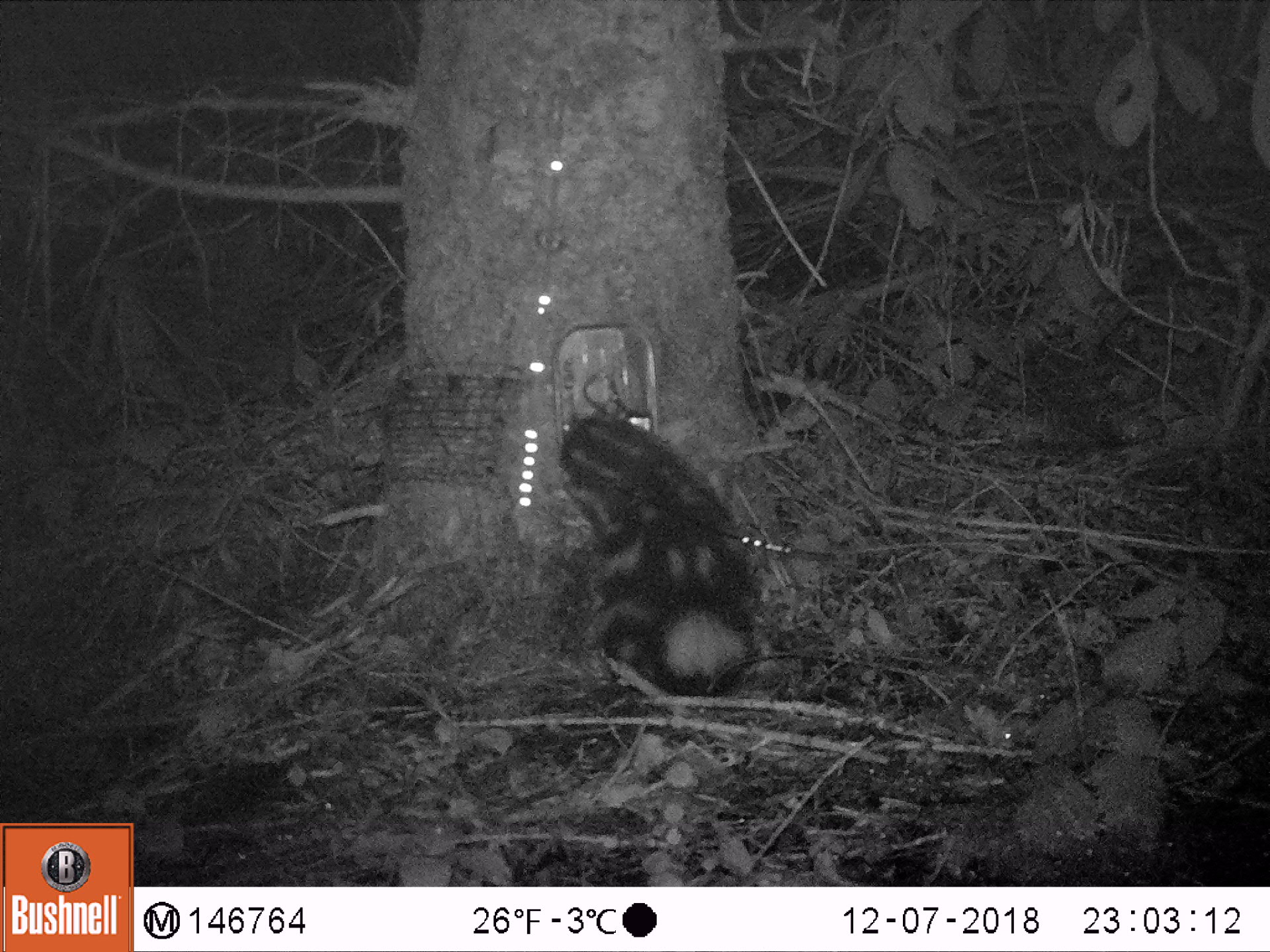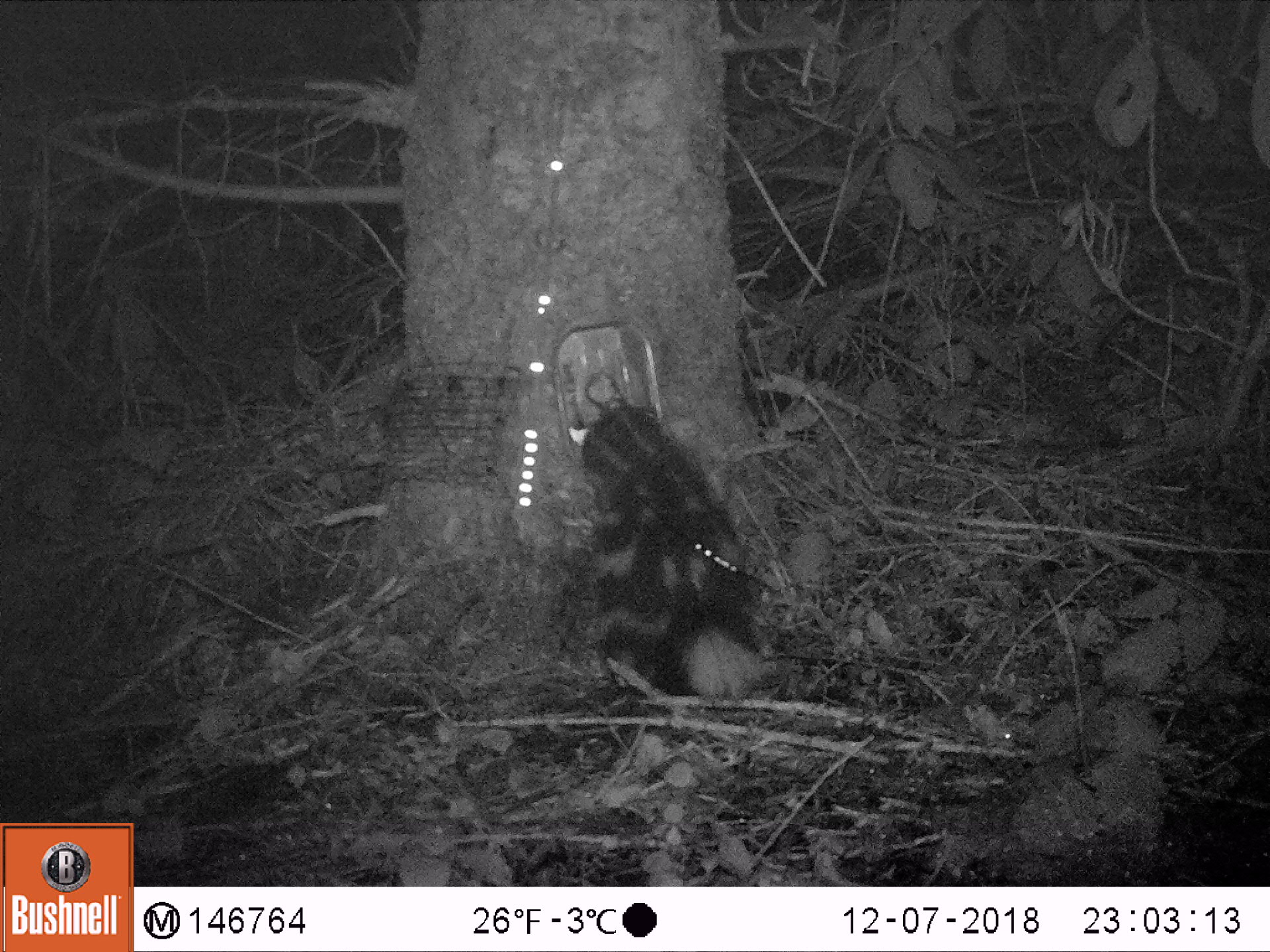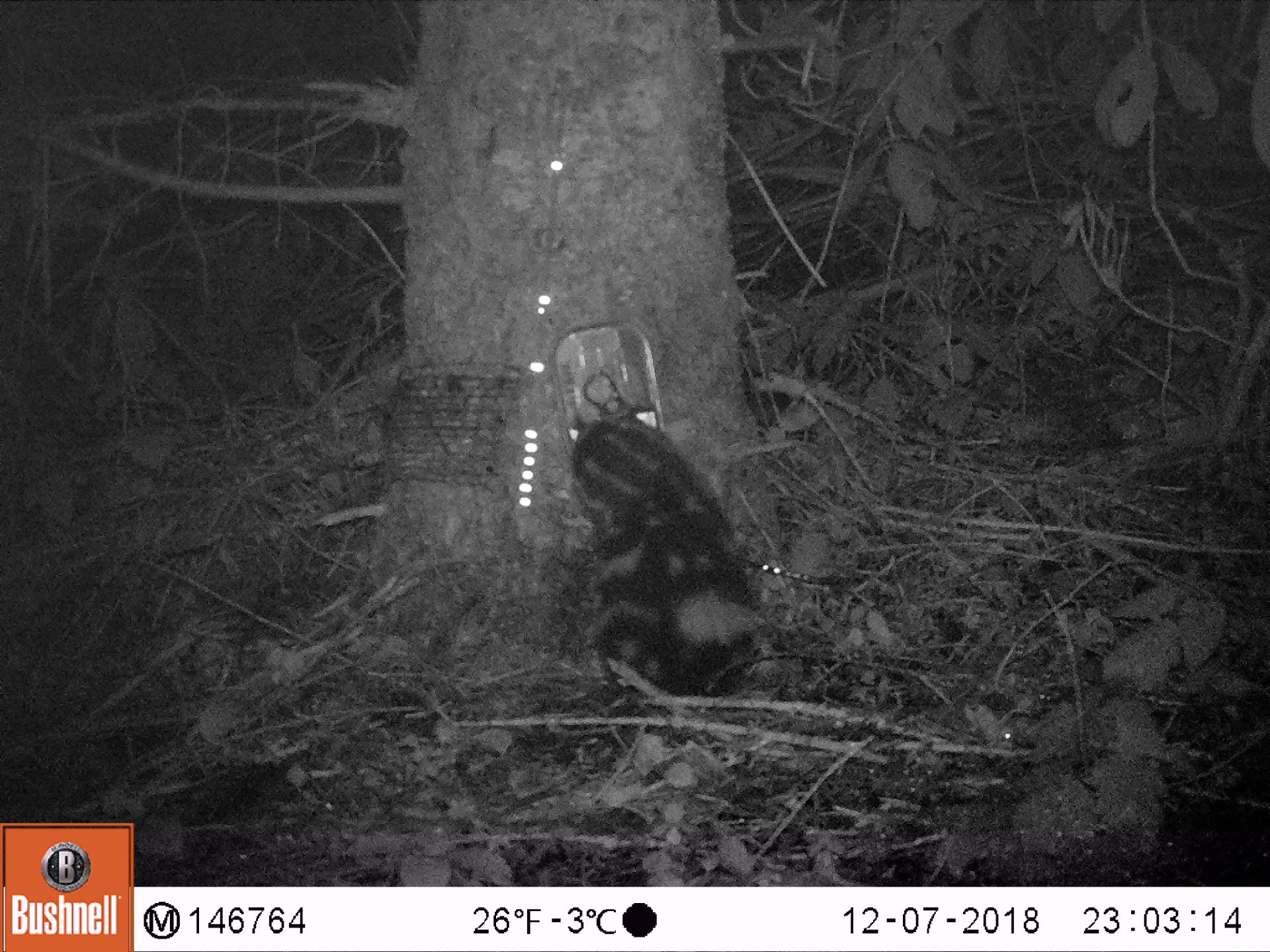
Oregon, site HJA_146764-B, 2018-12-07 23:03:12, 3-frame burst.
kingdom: Animalia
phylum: Chordata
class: Mammalia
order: Carnivora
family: Mephitidae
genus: Spilogale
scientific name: Spilogale gracilis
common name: western spotted skunk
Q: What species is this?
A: Western spotted skunk (Spilogale gracilis).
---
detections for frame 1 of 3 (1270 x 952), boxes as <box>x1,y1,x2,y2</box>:
western spotted skunk: <box>515,390,774,723</box>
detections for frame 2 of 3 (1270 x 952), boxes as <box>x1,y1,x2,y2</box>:
western spotted skunk: <box>538,386,813,728</box>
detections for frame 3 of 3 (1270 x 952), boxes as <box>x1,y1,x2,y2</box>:
western spotted skunk: <box>550,400,797,727</box>